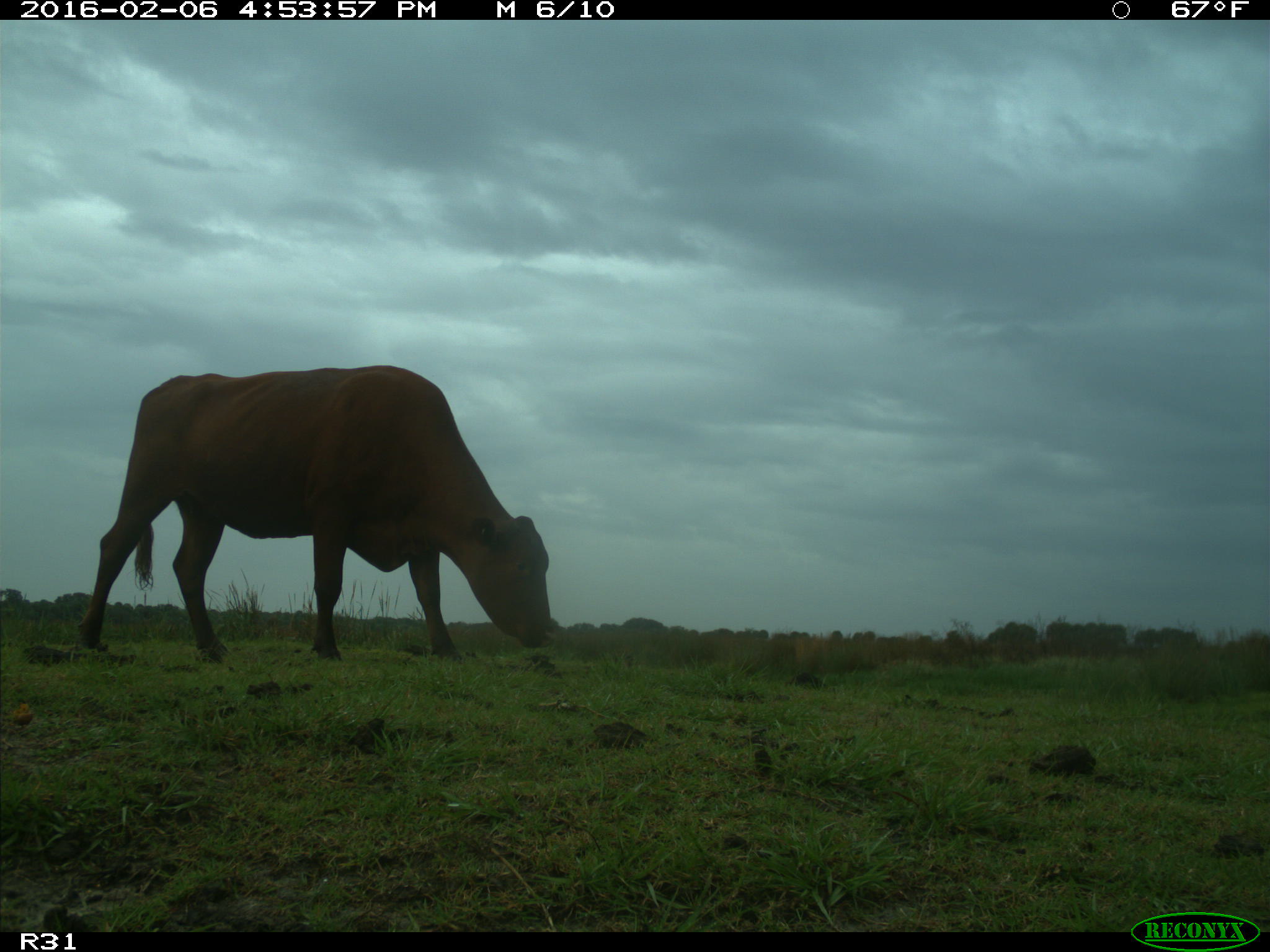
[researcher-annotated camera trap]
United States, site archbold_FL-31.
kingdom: Animalia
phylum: Chordata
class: Mammalia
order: Artiodactyla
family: Bovidae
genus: Bos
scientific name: Bos taurus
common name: domestic cow